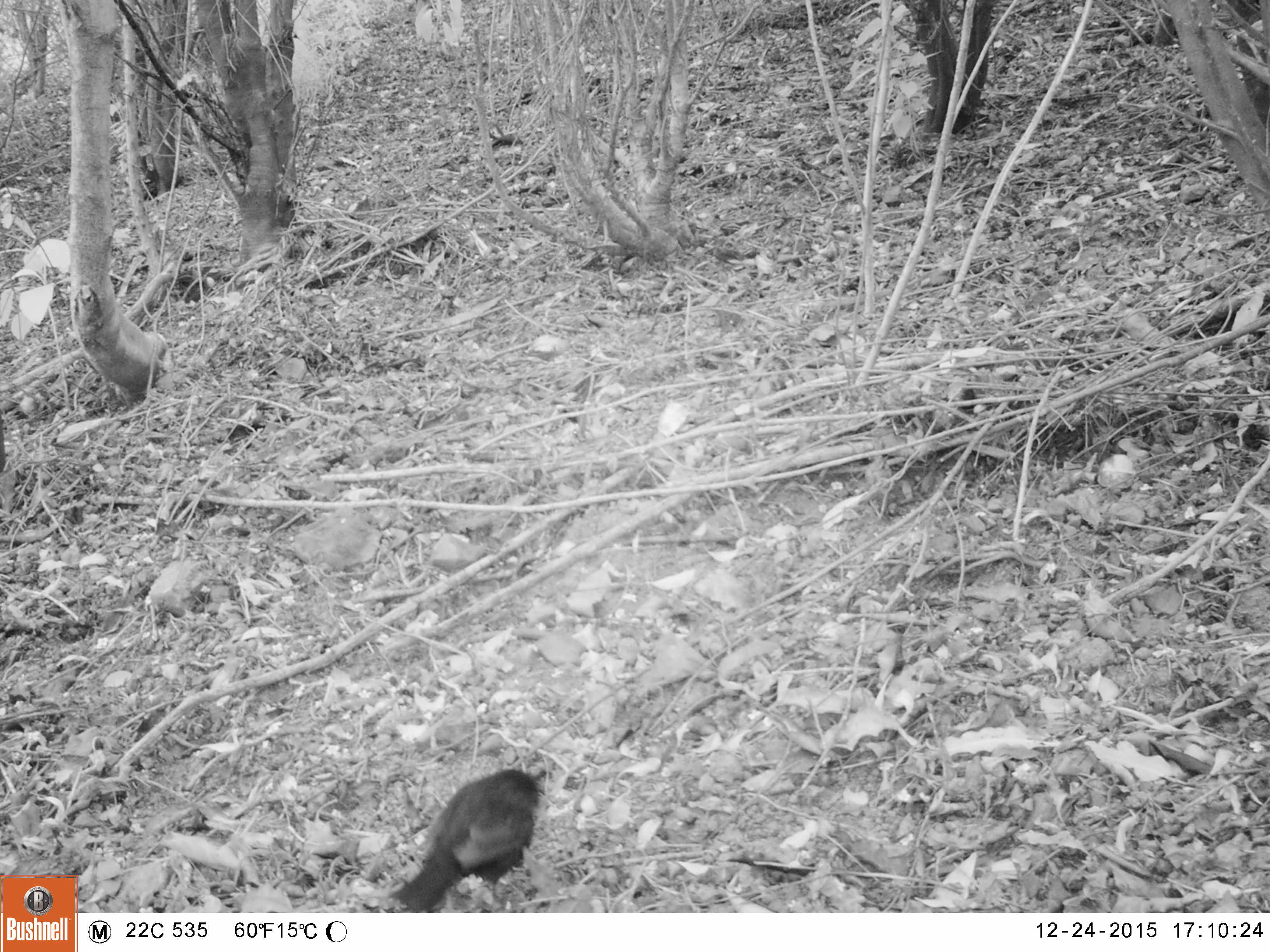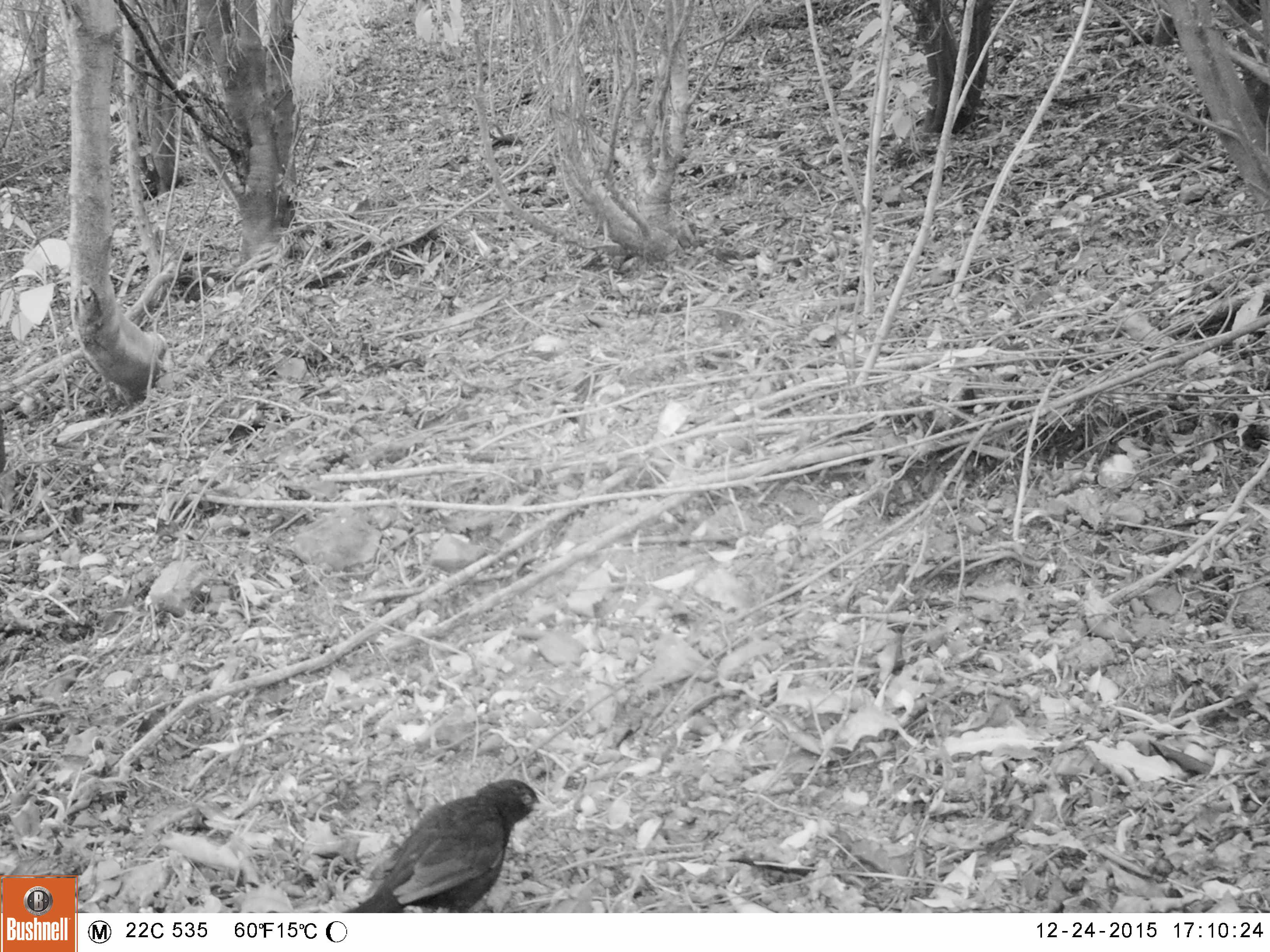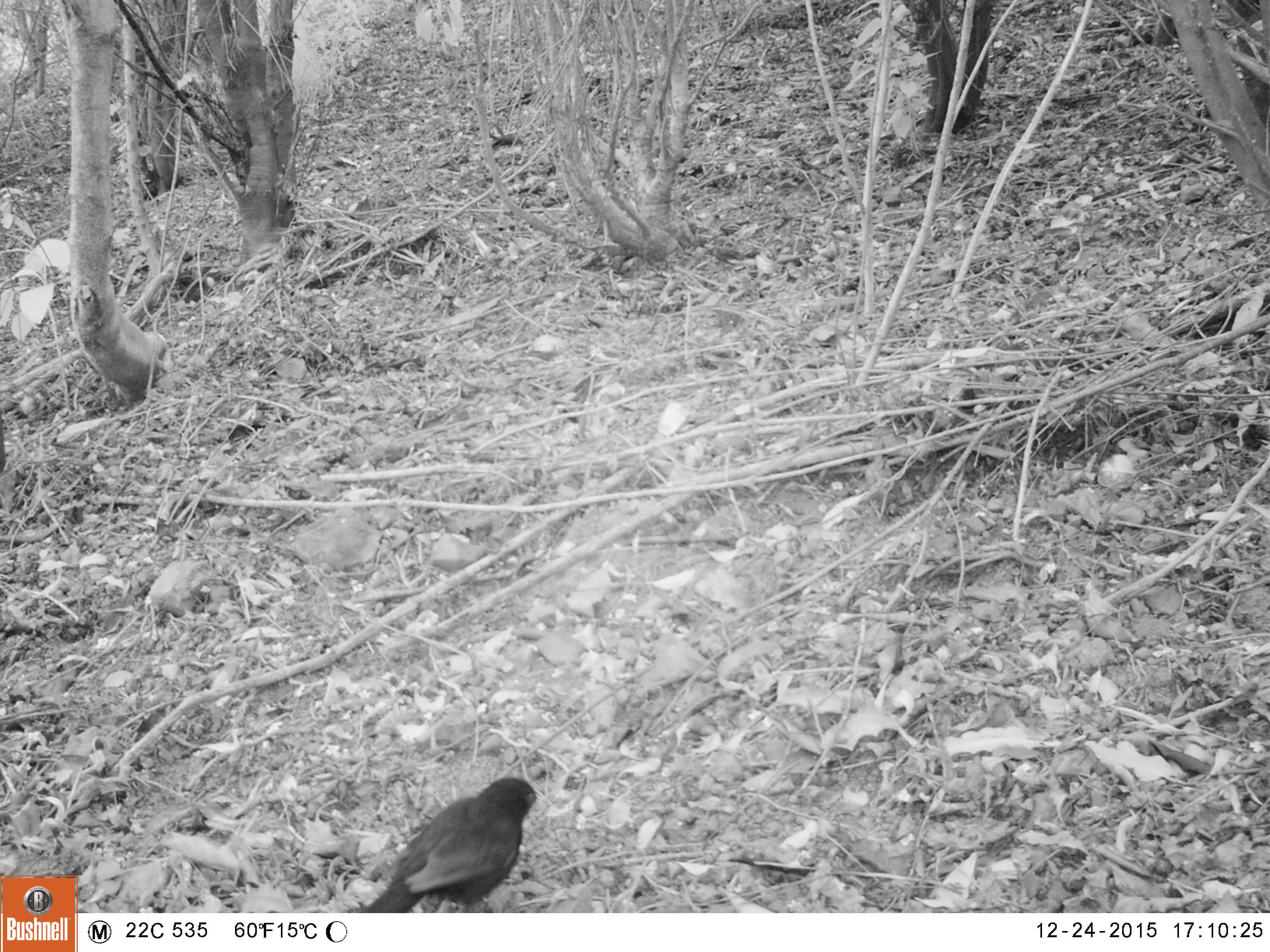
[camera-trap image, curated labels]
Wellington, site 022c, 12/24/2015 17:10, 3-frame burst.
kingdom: Animalia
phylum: Chordata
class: Aves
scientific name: Aves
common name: bird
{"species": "bird (Aves)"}